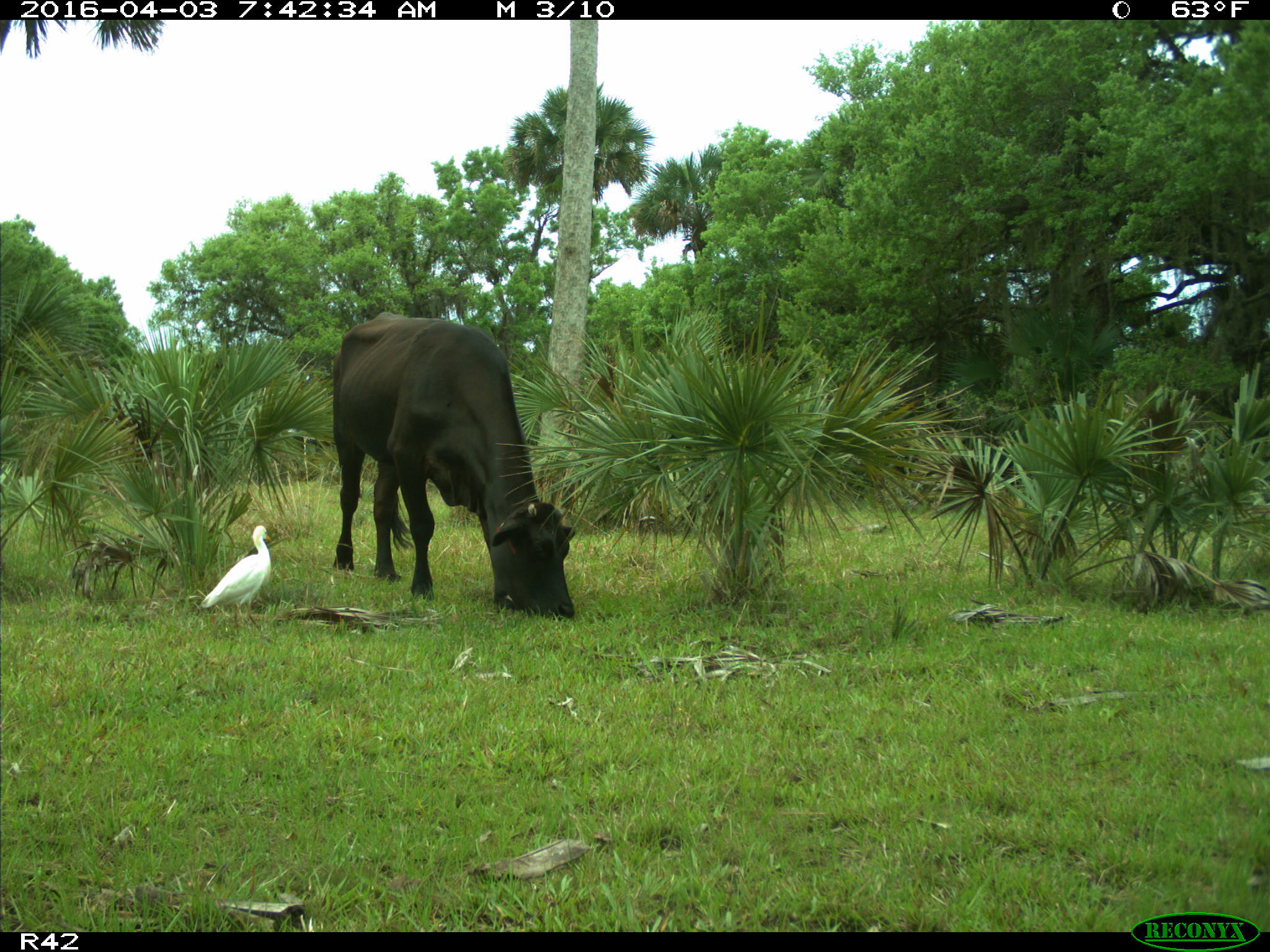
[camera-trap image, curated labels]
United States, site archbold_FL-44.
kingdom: Animalia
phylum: Chordata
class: Mammalia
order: Artiodactyla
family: Bovidae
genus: Bos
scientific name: Bos taurus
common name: domestic cow